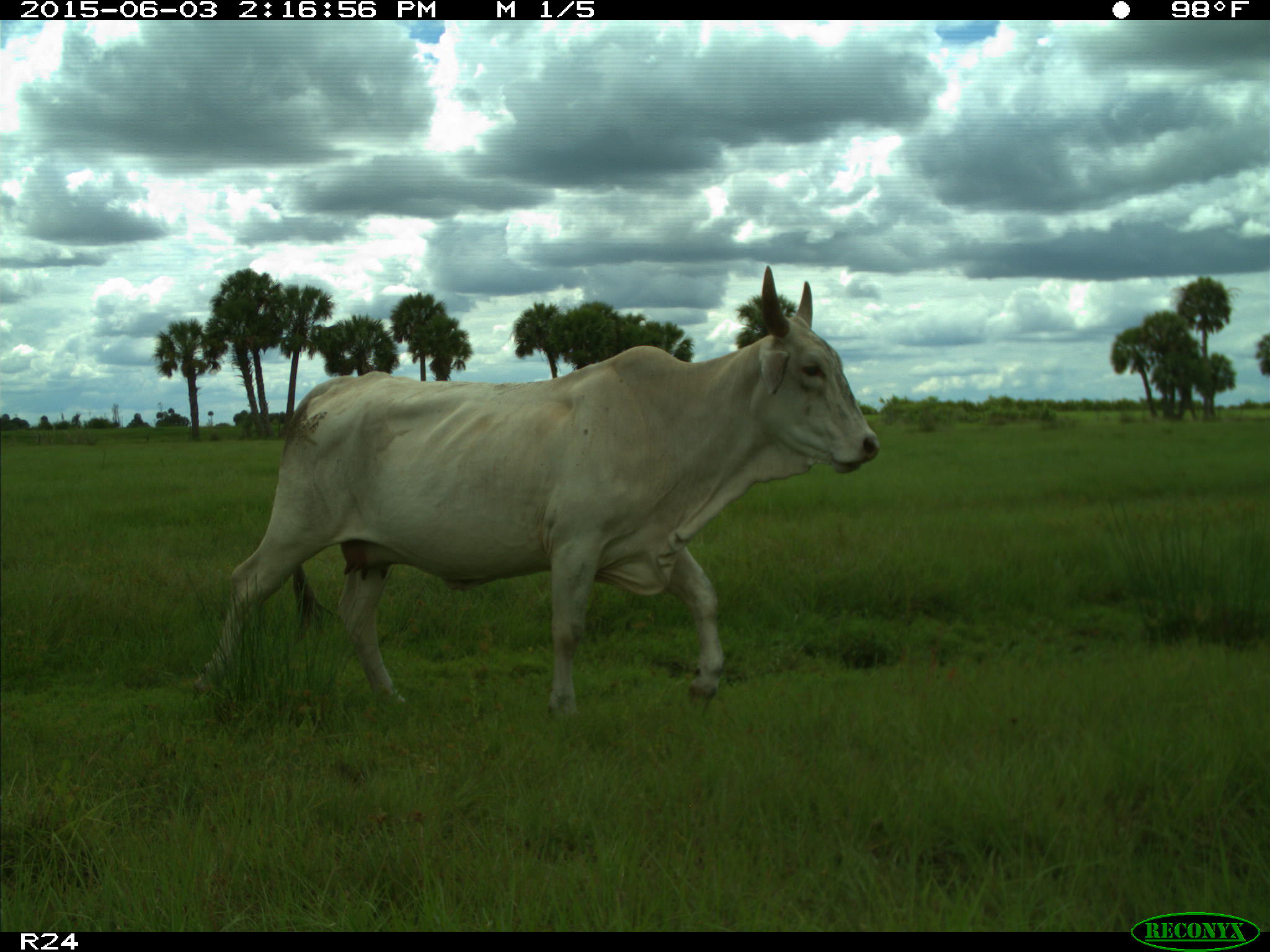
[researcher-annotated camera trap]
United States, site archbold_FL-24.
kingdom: Animalia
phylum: Chordata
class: Mammalia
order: Artiodactyla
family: Bovidae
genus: Bos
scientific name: Bos taurus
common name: domestic cow